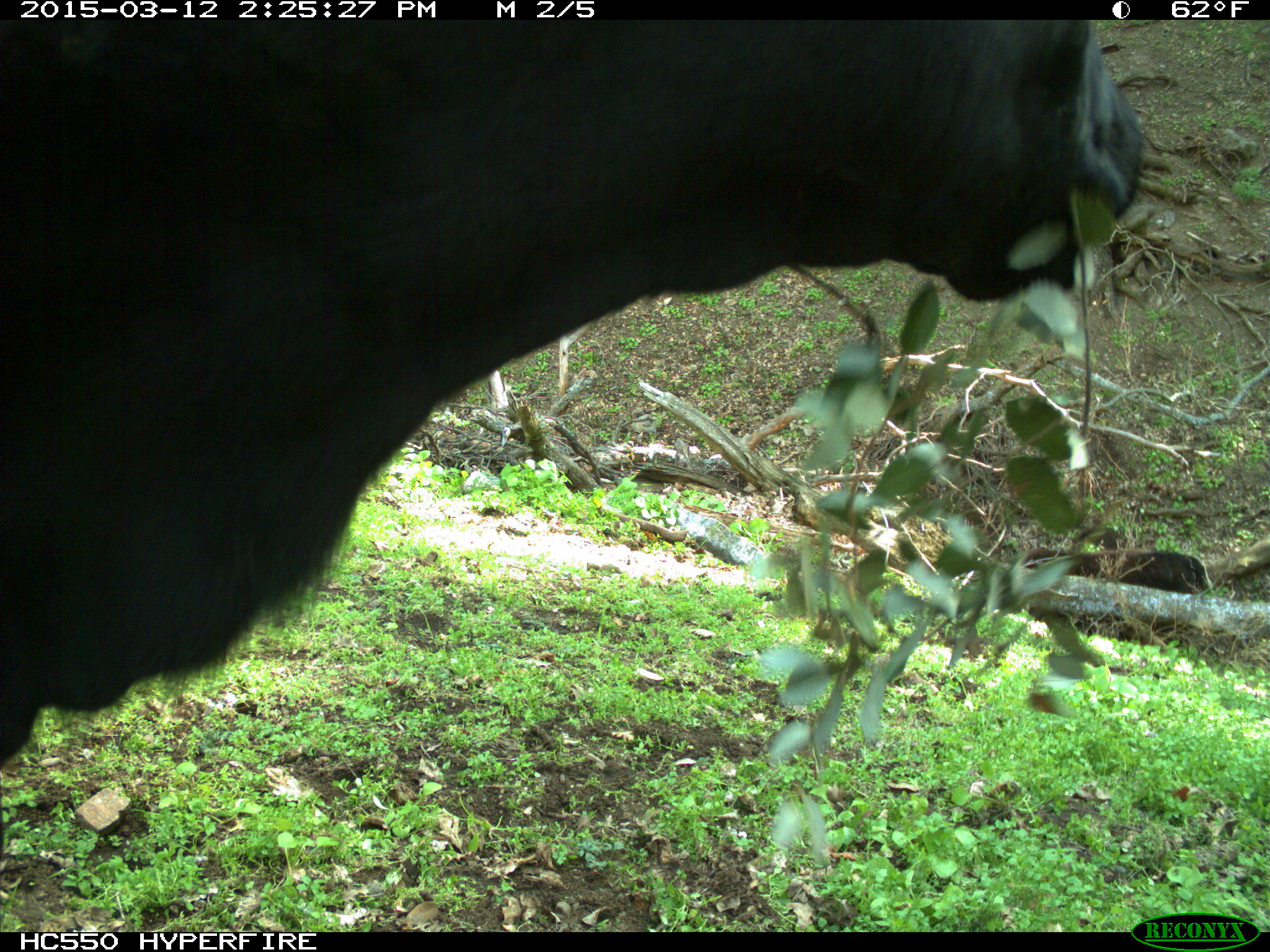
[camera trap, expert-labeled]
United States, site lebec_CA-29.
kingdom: Animalia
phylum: Chordata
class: Mammalia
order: Artiodactyla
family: Bovidae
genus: Bos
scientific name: Bos taurus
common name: domestic cow